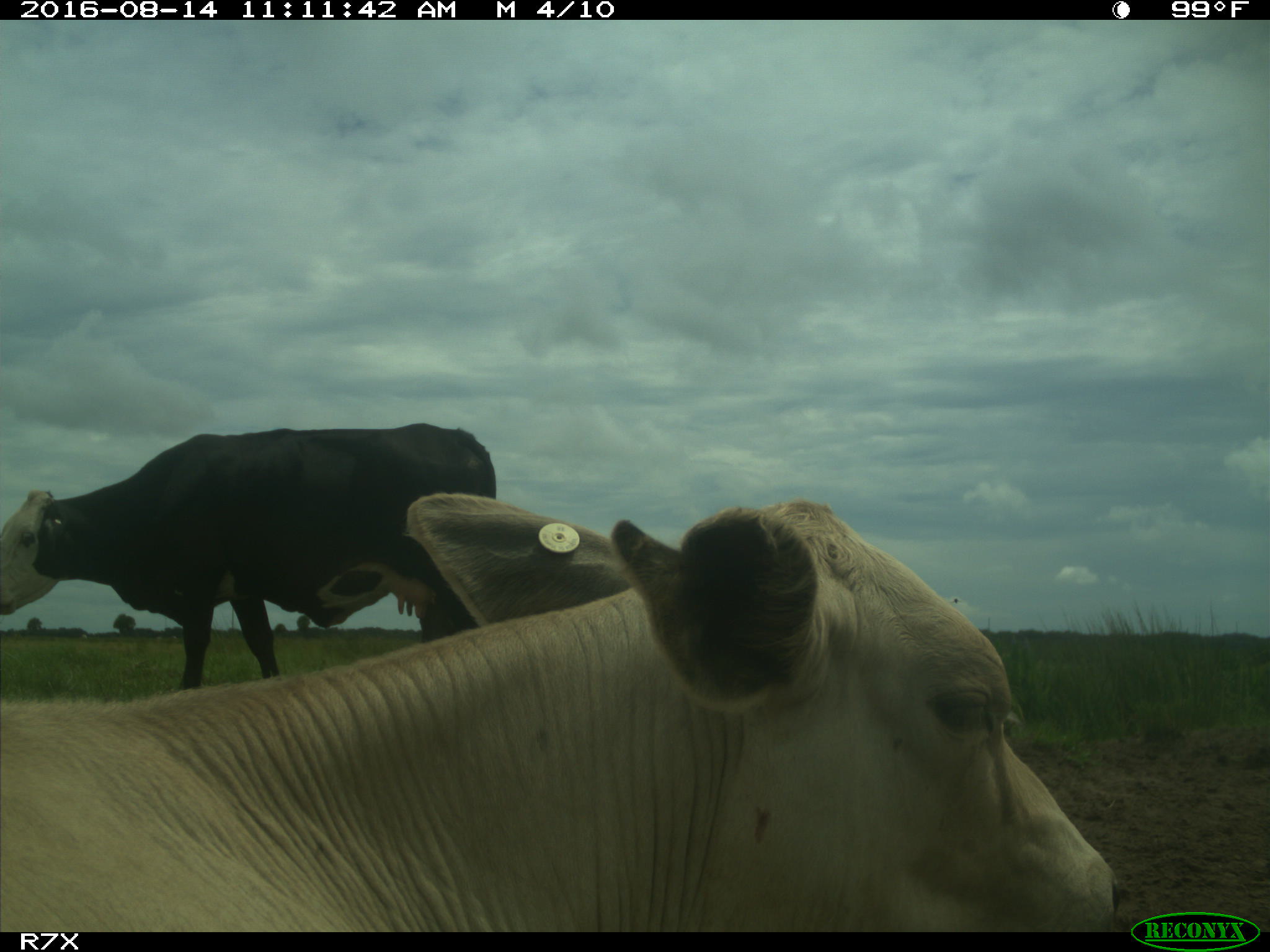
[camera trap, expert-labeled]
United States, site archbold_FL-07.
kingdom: Animalia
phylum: Chordata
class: Mammalia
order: Artiodactyla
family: Bovidae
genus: Bos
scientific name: Bos taurus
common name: domestic cow